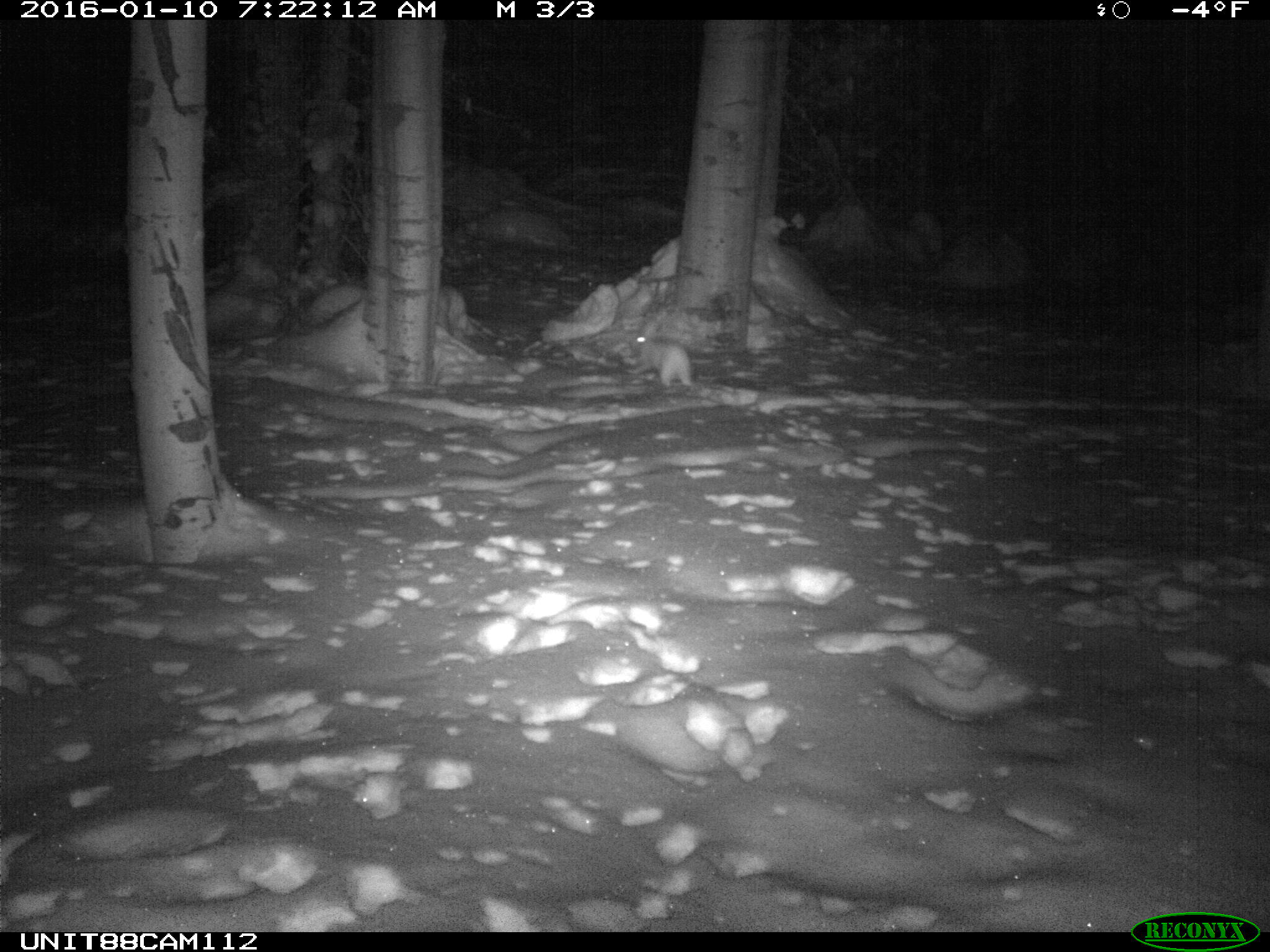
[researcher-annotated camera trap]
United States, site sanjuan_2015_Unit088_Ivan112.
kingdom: Animalia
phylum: Chordata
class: Mammalia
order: Lagomorpha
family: Leporidae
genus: Lepus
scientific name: Lepus americanus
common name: snowshoe hare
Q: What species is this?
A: Lepus americanus (snowshoe hare).